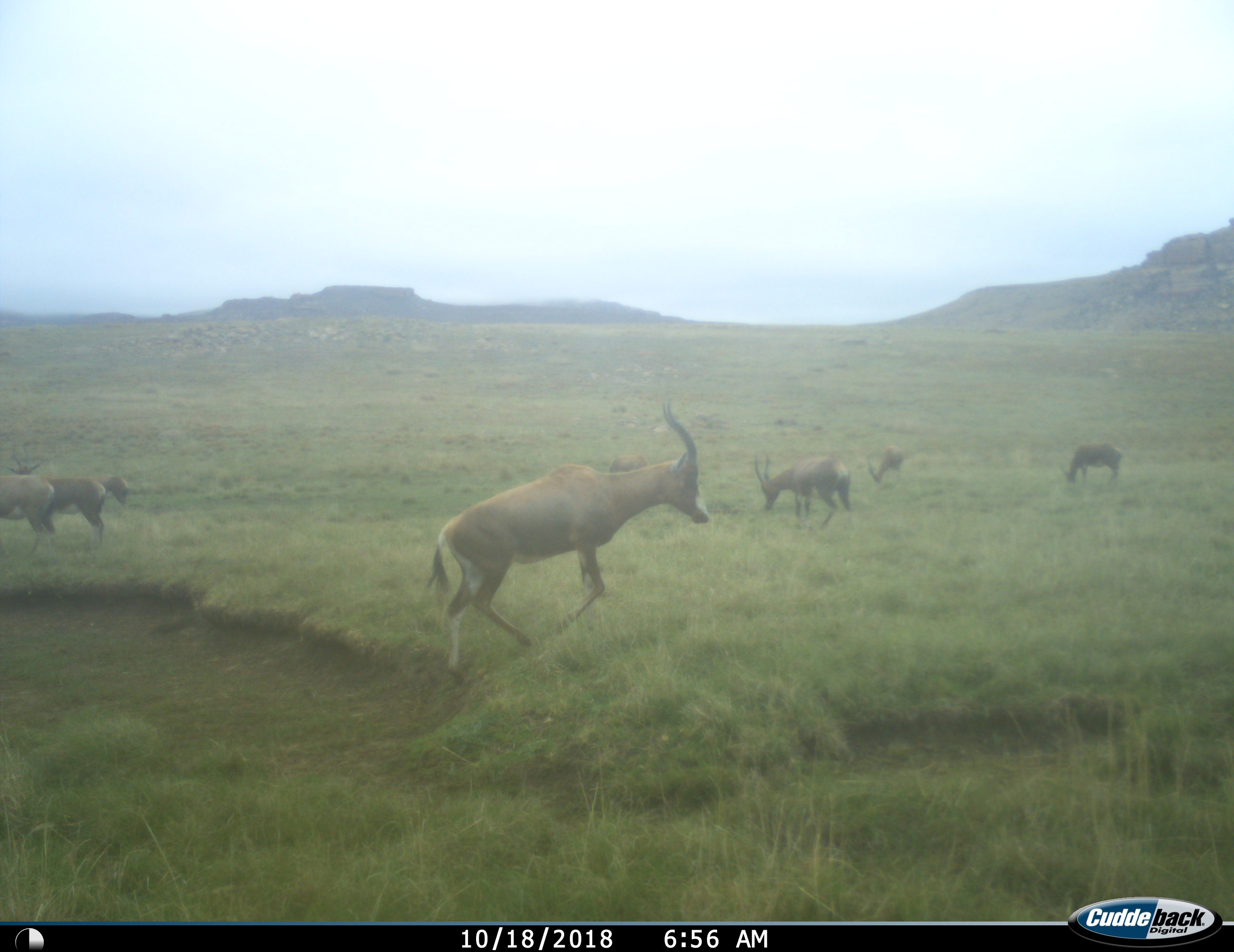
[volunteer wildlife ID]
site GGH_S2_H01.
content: unidentified animal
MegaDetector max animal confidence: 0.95